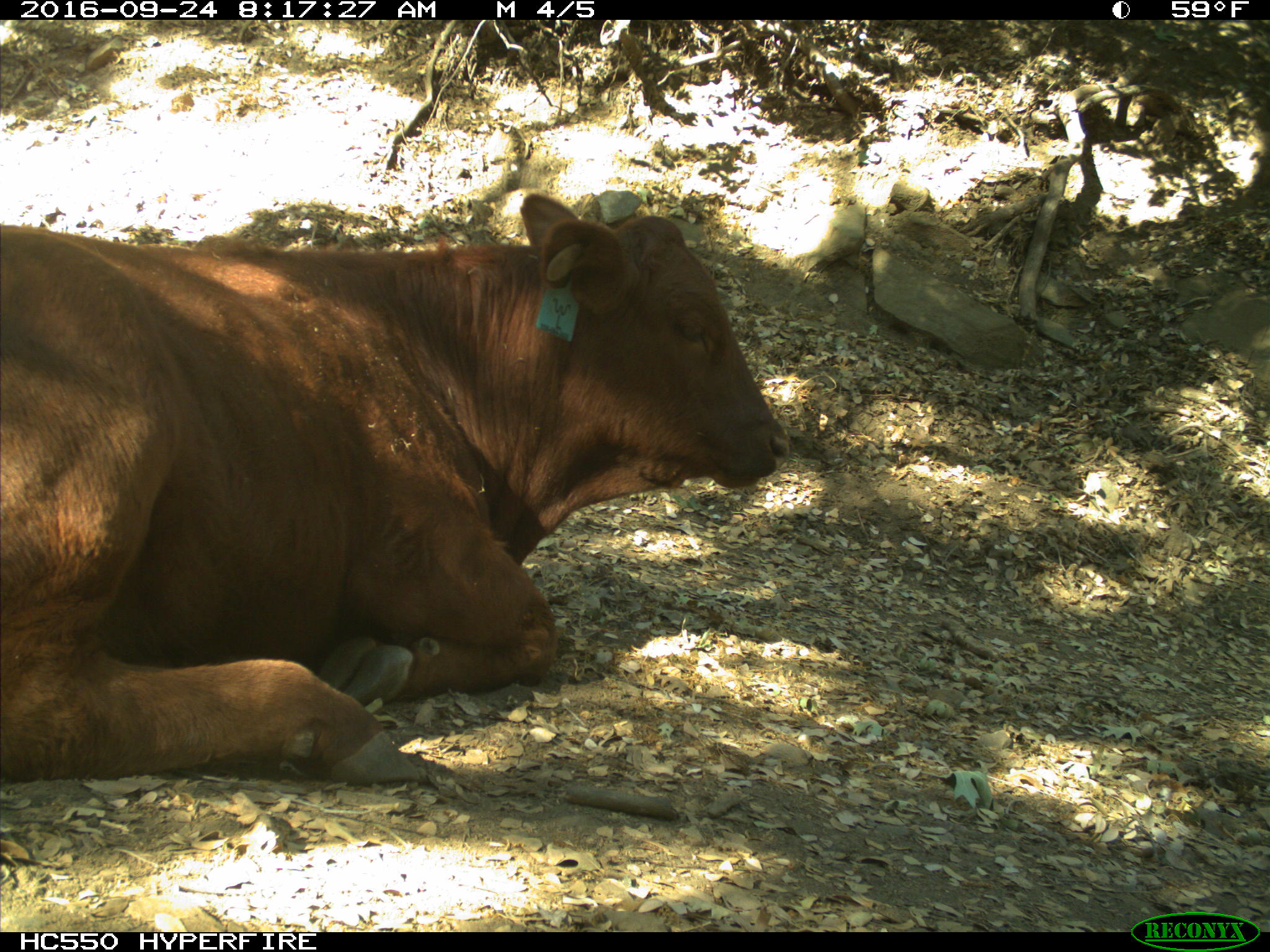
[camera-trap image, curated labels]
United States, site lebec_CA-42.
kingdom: Animalia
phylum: Chordata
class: Mammalia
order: Artiodactyla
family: Bovidae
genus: Bos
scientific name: Bos taurus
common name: domestic cow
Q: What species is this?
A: Bos taurus (domestic cow).